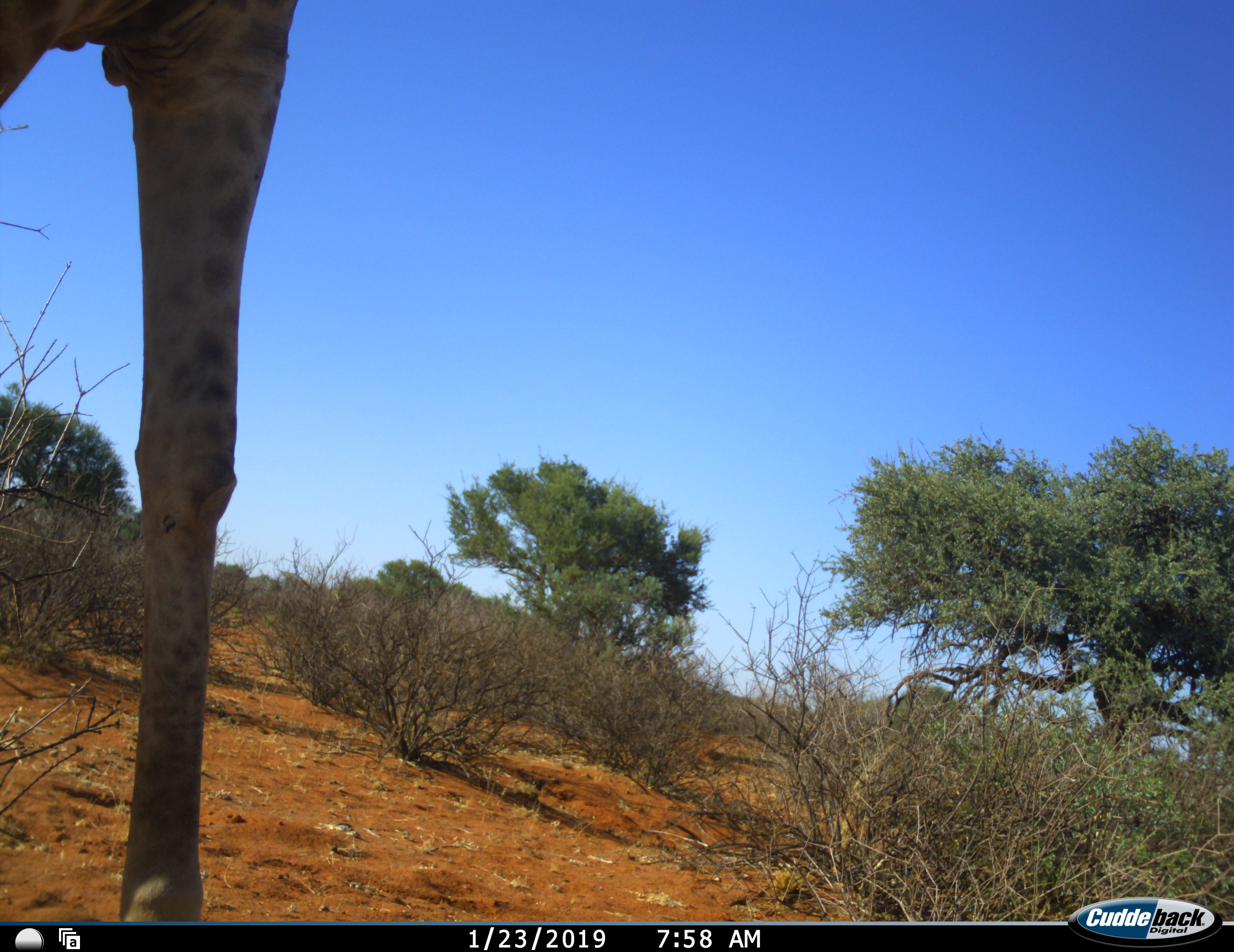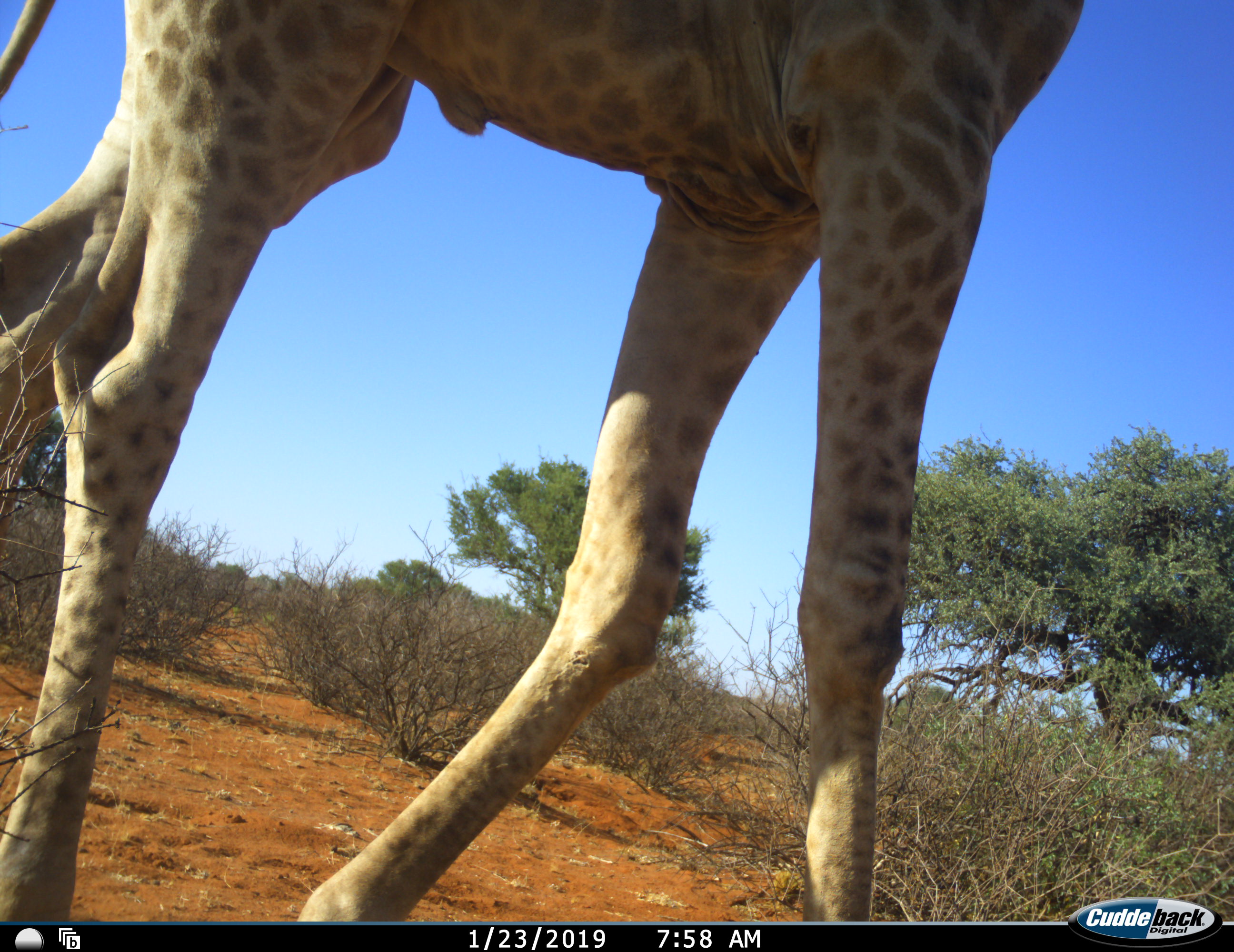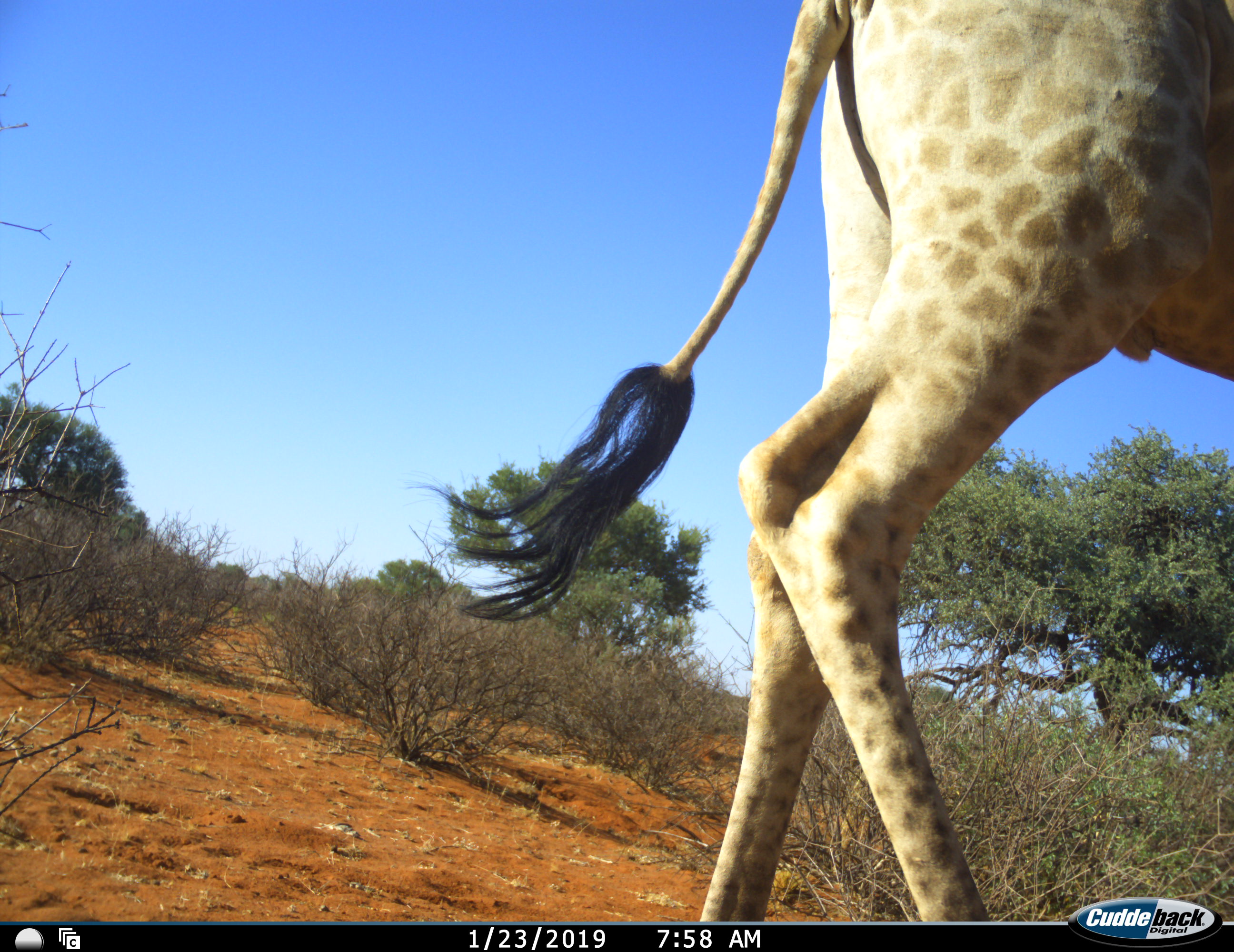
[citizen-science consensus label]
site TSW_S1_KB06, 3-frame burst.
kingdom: Animalia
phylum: Chordata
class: Mammalia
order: Artiodactyla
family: Giraffidae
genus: Giraffa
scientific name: Giraffa camelopardalis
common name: giraffe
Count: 1.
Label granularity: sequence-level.